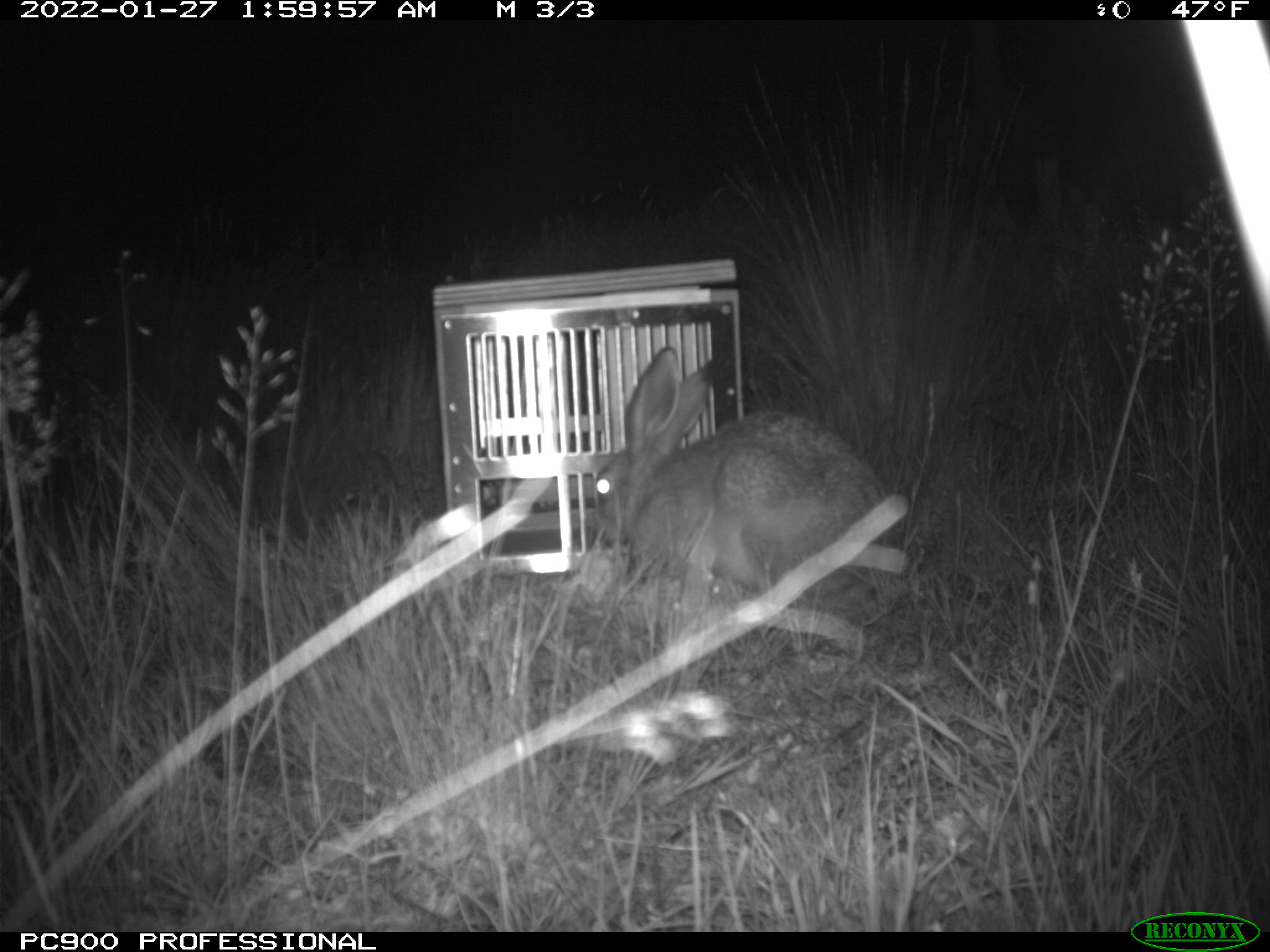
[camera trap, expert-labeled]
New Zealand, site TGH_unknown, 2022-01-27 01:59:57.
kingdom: Animalia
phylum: Chordata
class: Mammalia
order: Lagomorpha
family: Leporidae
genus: Lepus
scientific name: Lepus europaeus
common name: brown hare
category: hare